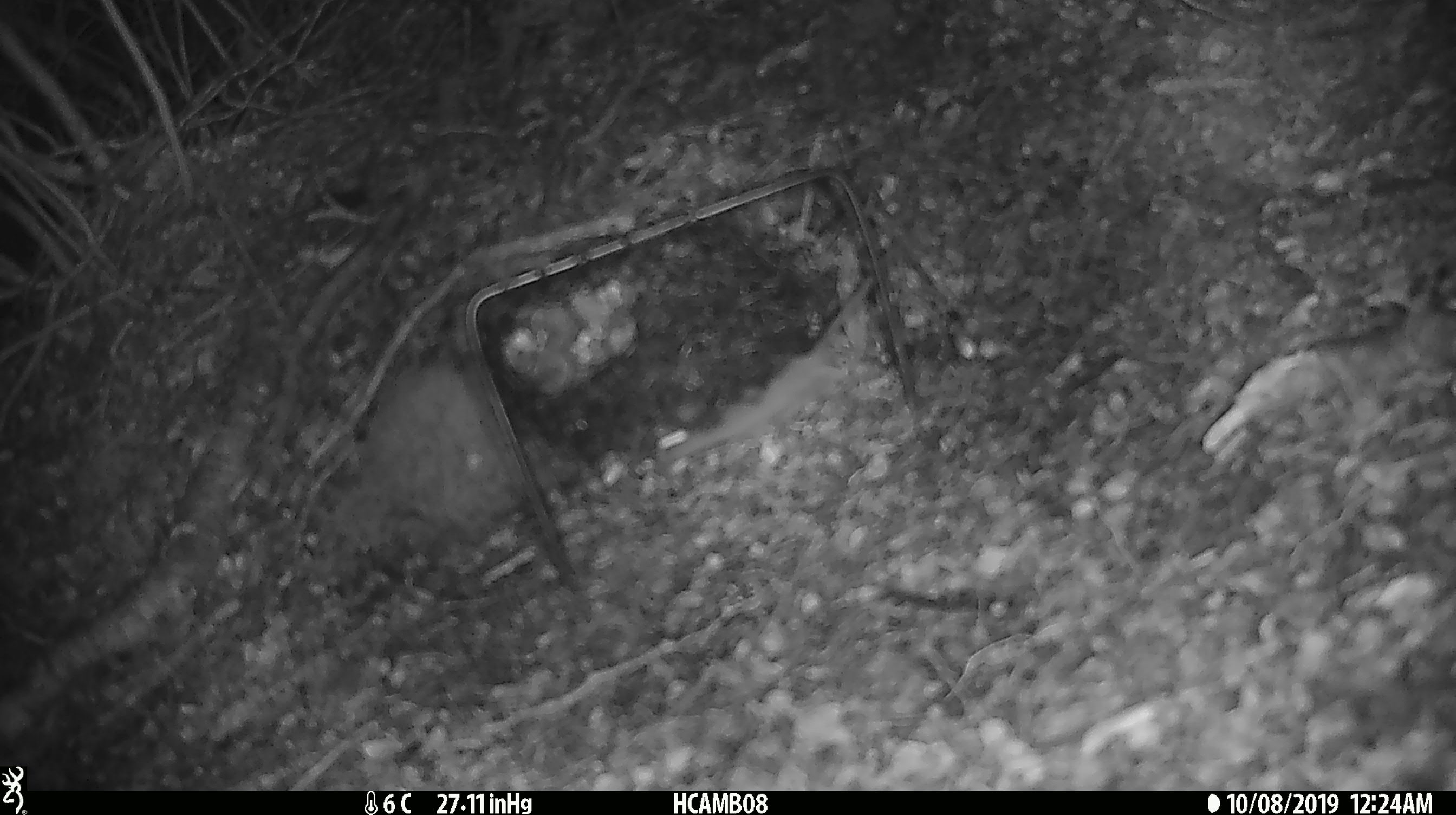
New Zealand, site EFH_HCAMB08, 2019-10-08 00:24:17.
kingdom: Animalia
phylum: Chordata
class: Mammalia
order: Rodentia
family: Muridae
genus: Mus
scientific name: Mus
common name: mouse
Mouse (Mus).